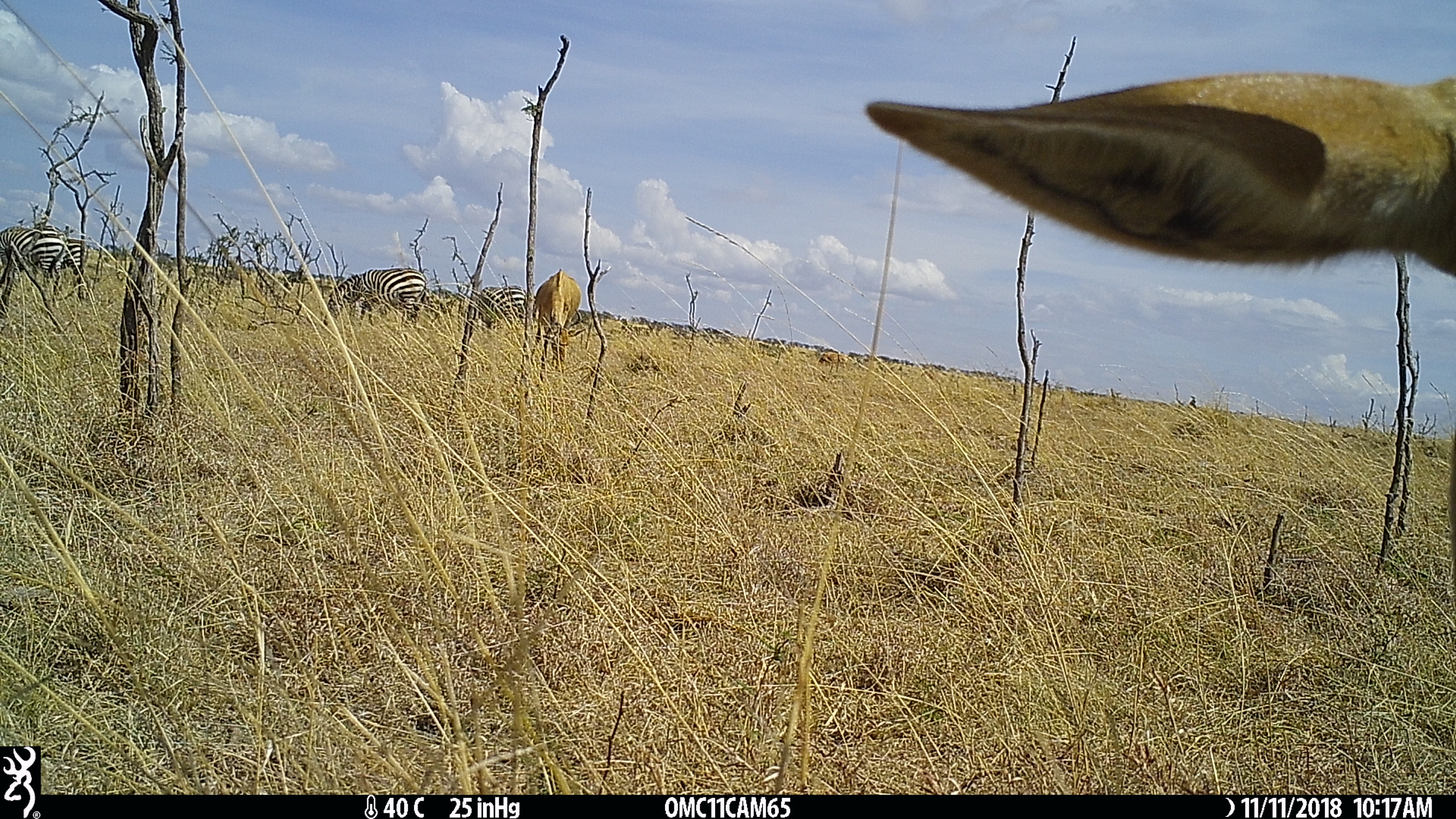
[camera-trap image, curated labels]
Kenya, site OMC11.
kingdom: Animalia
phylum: Chordata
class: Mammalia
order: Perissodactyla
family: Equidae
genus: Equus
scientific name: Equus quagga burchellii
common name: burchell's zebra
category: zebra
Zebra (burchell's zebra) (Equus quagga burchellii).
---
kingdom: Animalia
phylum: Chordata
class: Mammalia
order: Artiodactyla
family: Bovidae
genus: Alcelaphus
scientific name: Alcelaphus buselaphus cokii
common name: coke's hartebeest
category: hartebeest cokes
Hartebeest cokes (coke's hartebeest) (Alcelaphus buselaphus cokii).